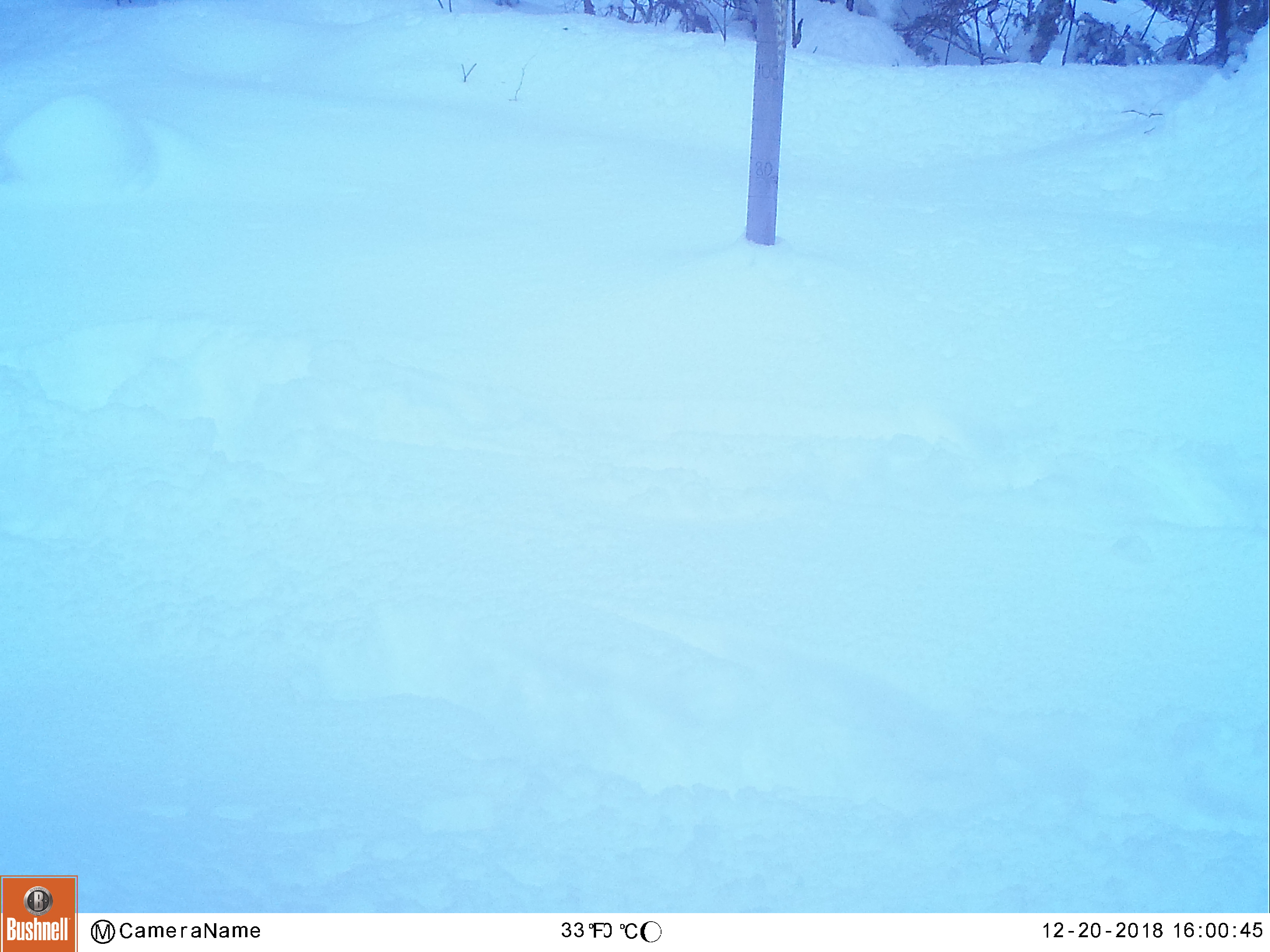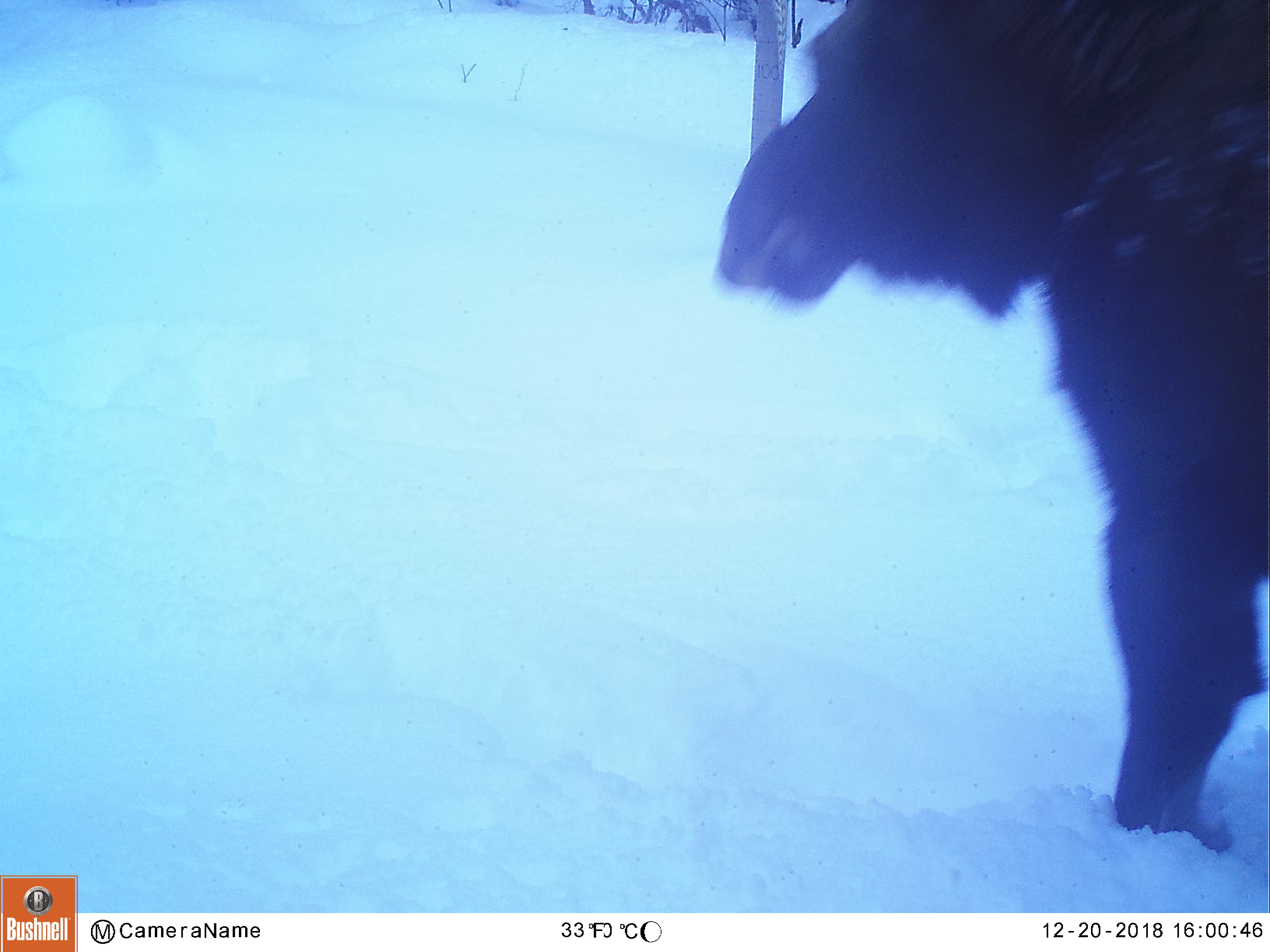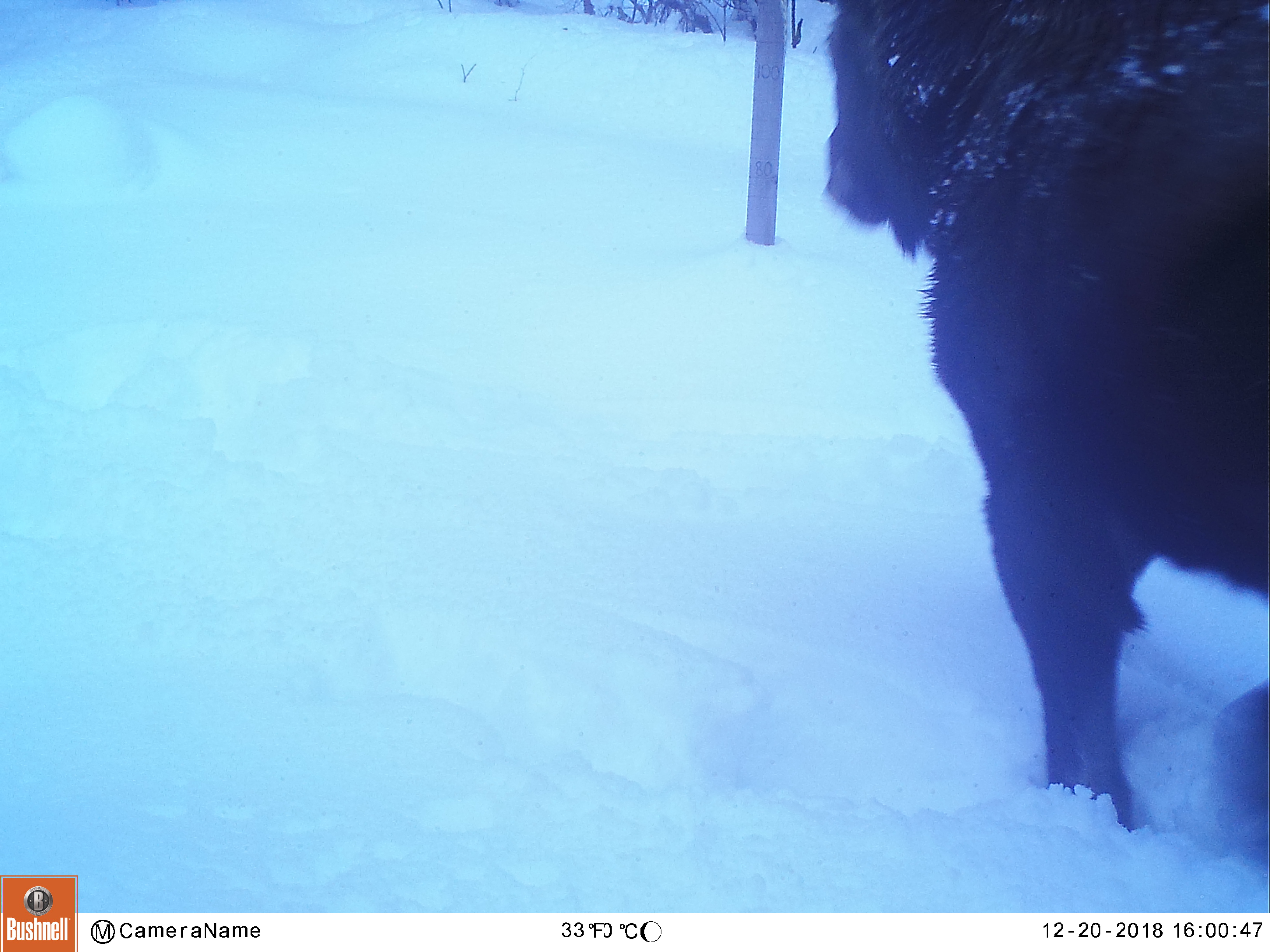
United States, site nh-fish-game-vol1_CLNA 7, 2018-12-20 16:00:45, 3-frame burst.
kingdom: Animalia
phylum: Chordata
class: Mammalia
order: Artiodactyla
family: Cervidae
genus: Alces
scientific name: Alces alces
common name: moose